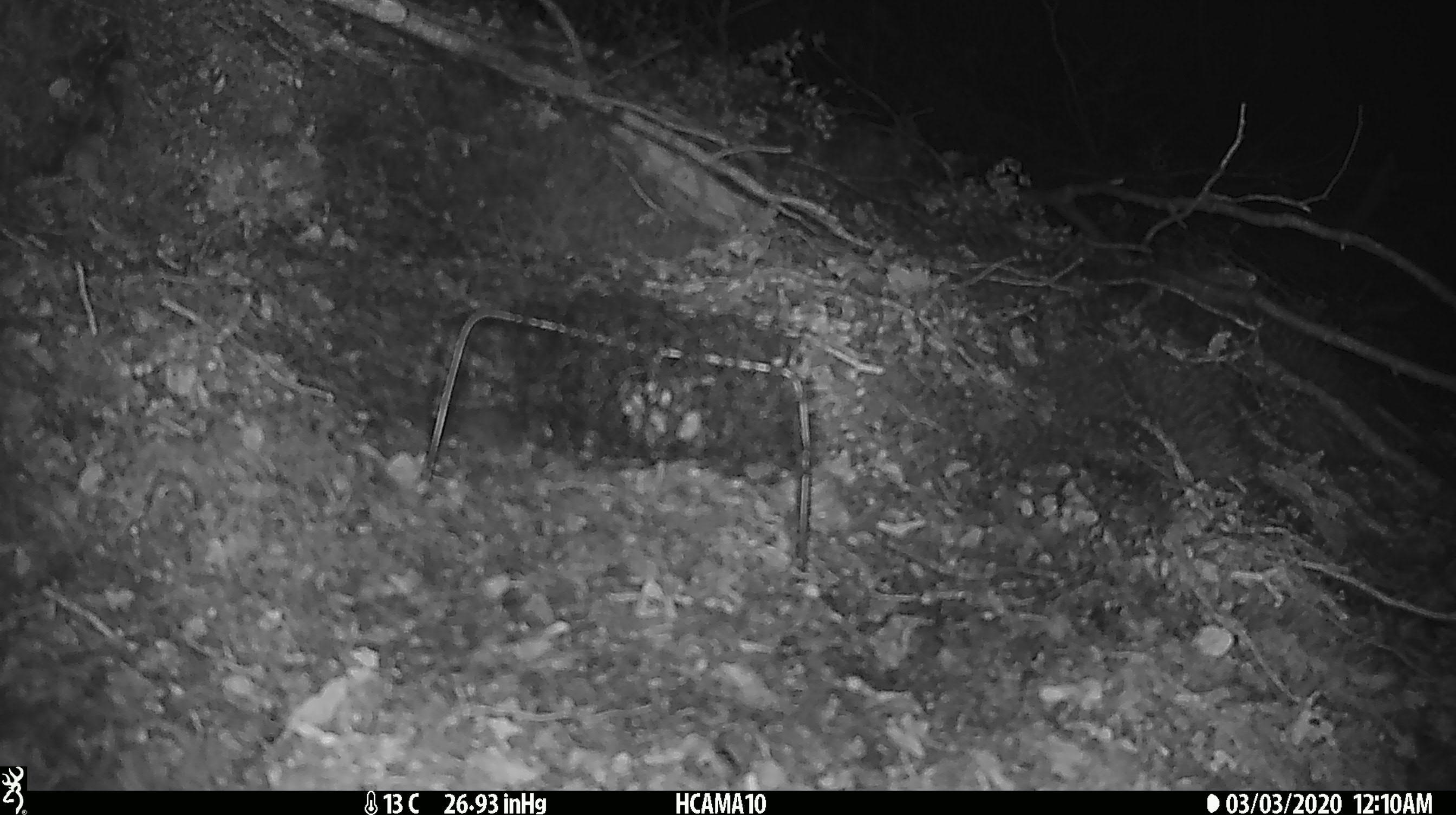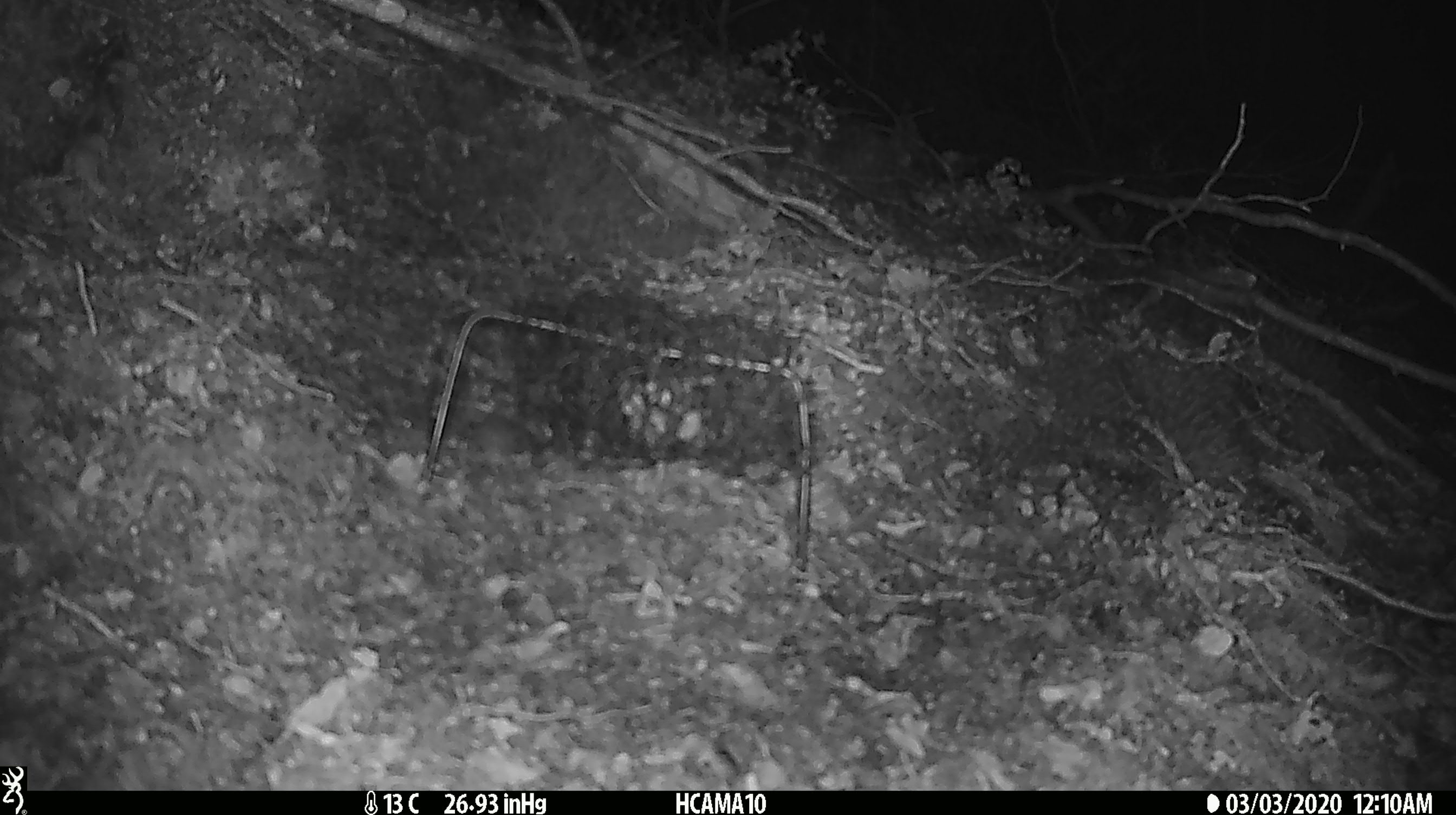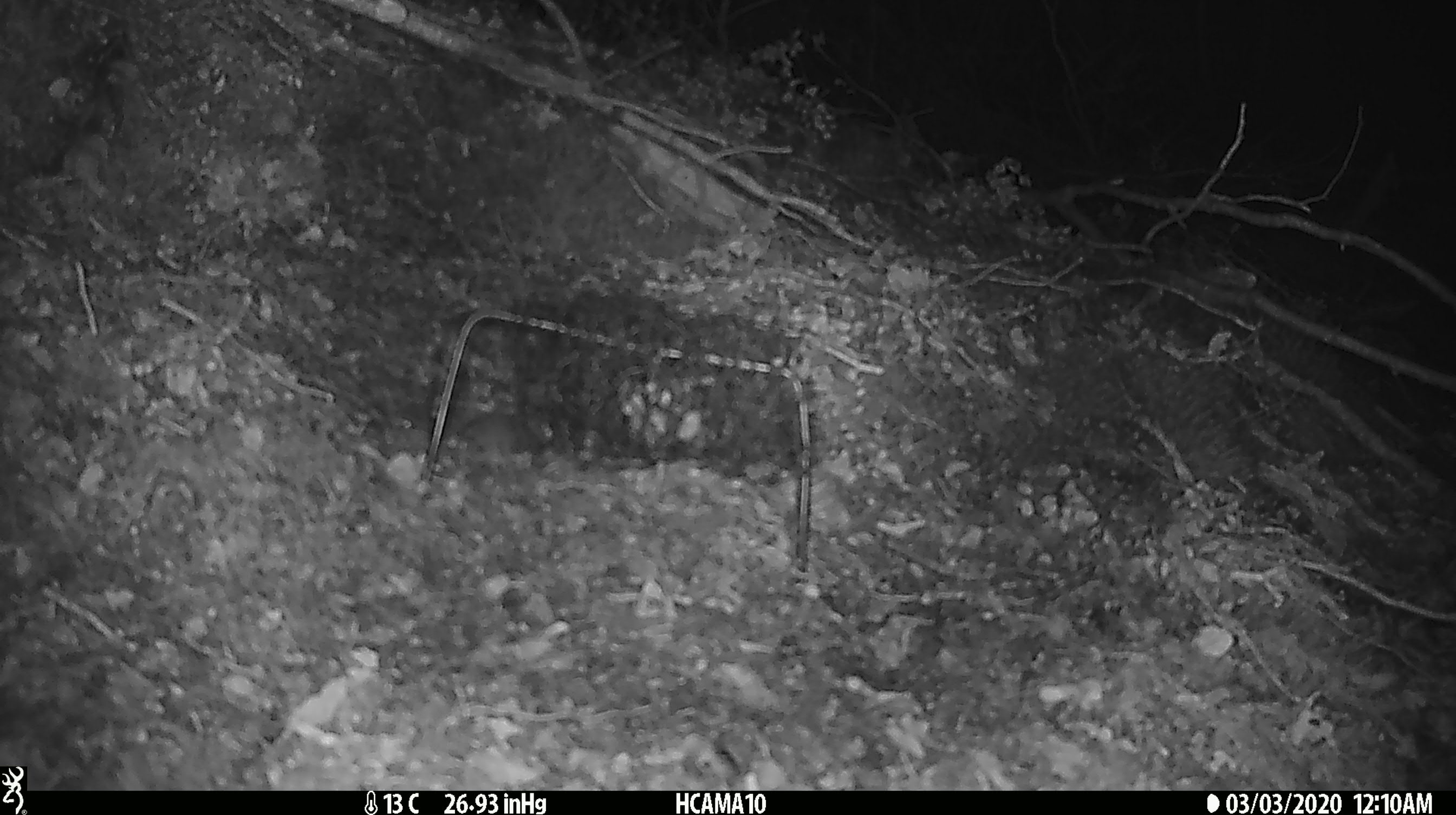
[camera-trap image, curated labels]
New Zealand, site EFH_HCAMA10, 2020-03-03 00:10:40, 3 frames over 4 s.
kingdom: Animalia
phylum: Chordata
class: Mammalia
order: Rodentia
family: Muridae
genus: Mus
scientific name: Mus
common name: mouse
Mouse (Mus).